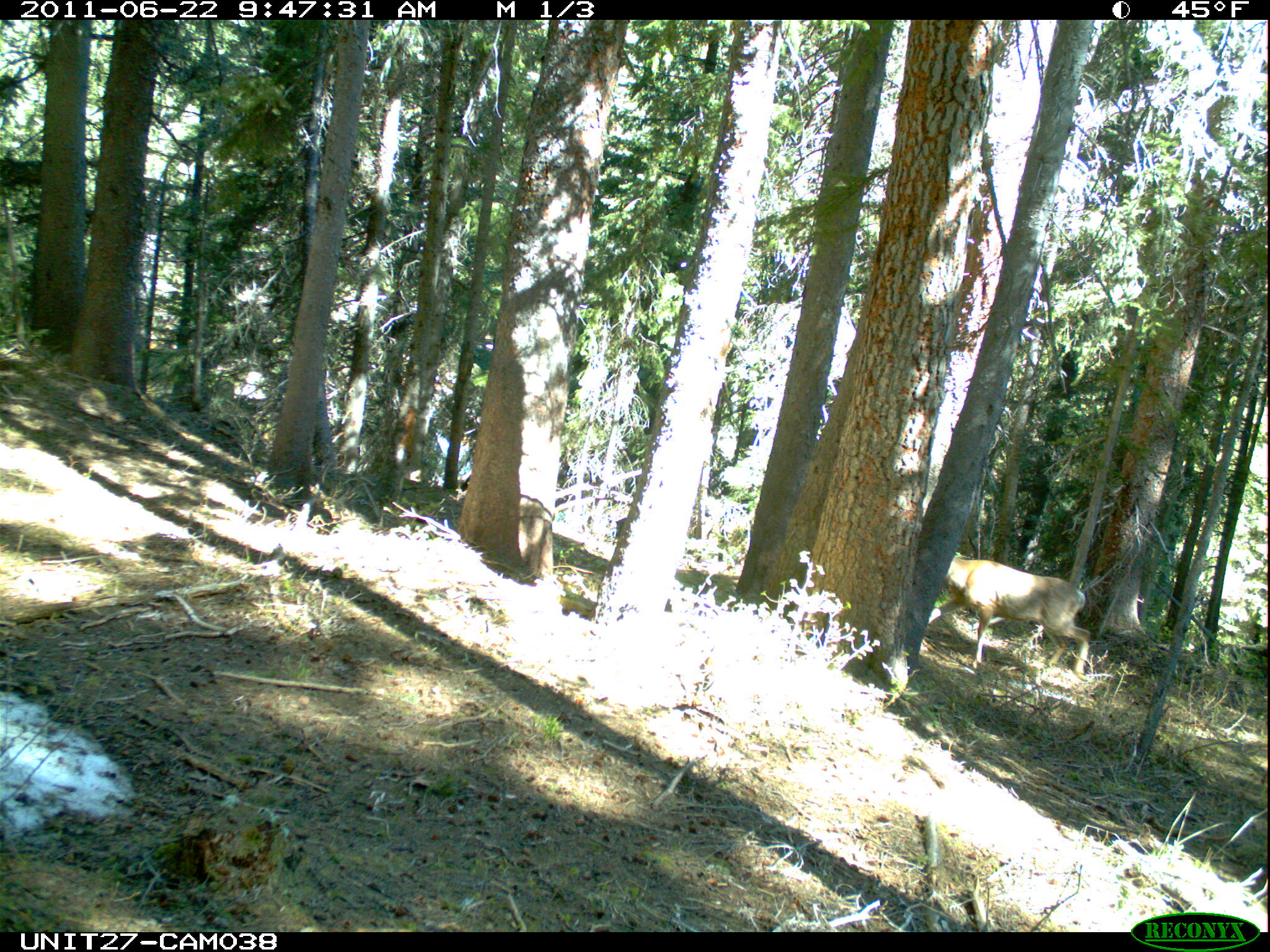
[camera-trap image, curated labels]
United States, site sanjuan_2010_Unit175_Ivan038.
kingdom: Animalia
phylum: Chordata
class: Mammalia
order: Artiodactyla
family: Cervidae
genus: Odocoileus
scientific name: Odocoileus hemionus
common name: mule deer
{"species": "Odocoileus hemionus (mule deer)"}